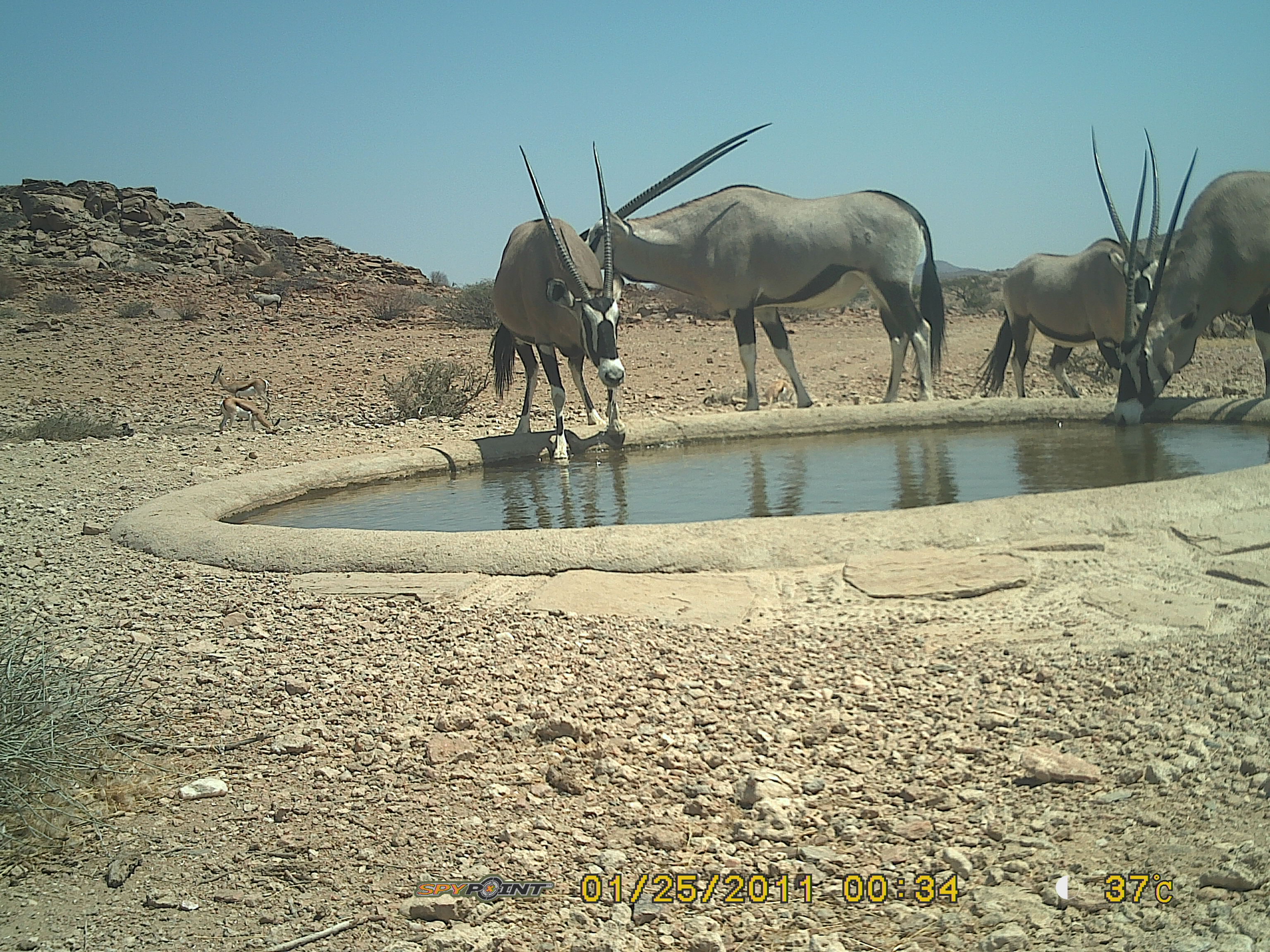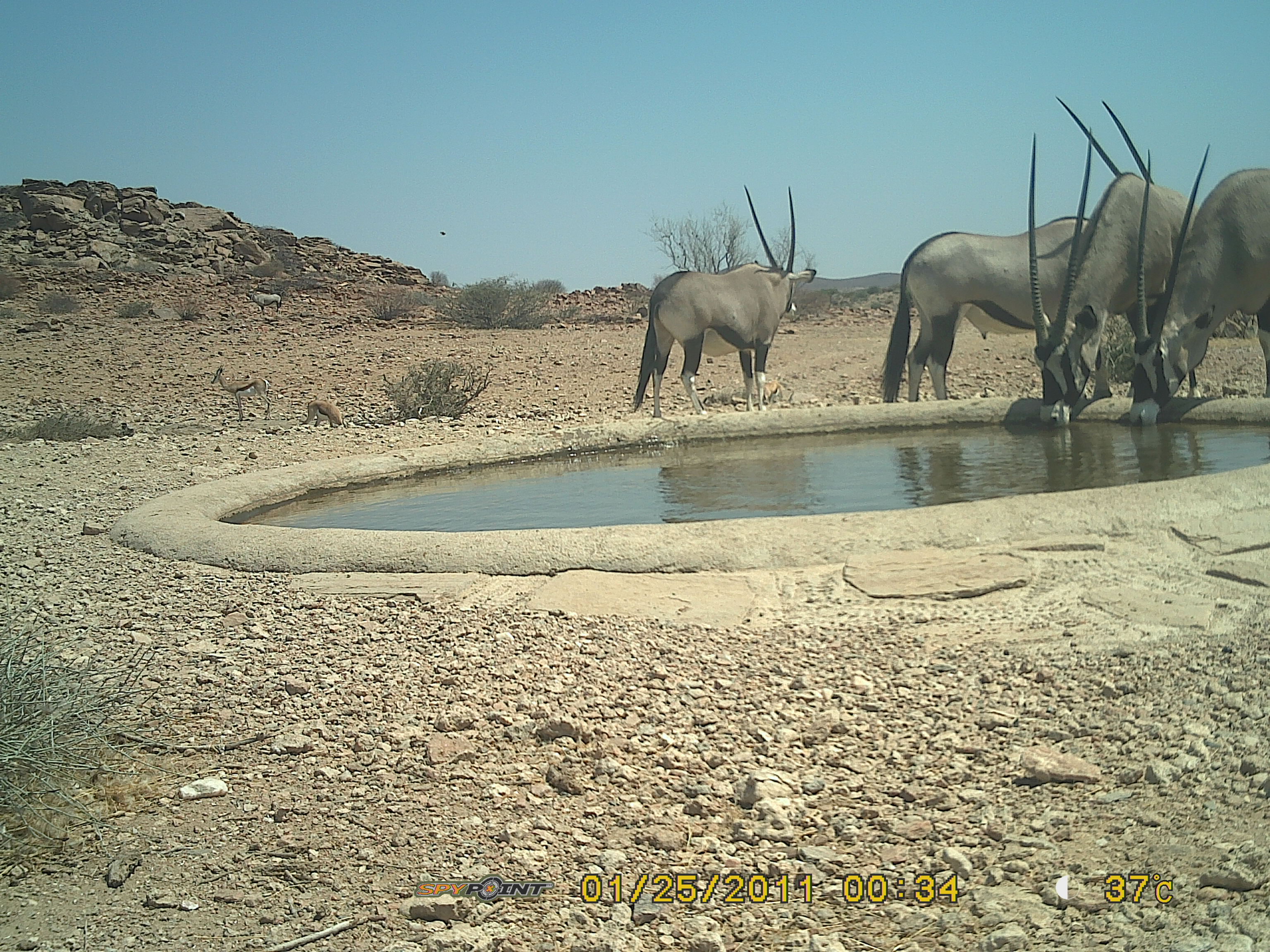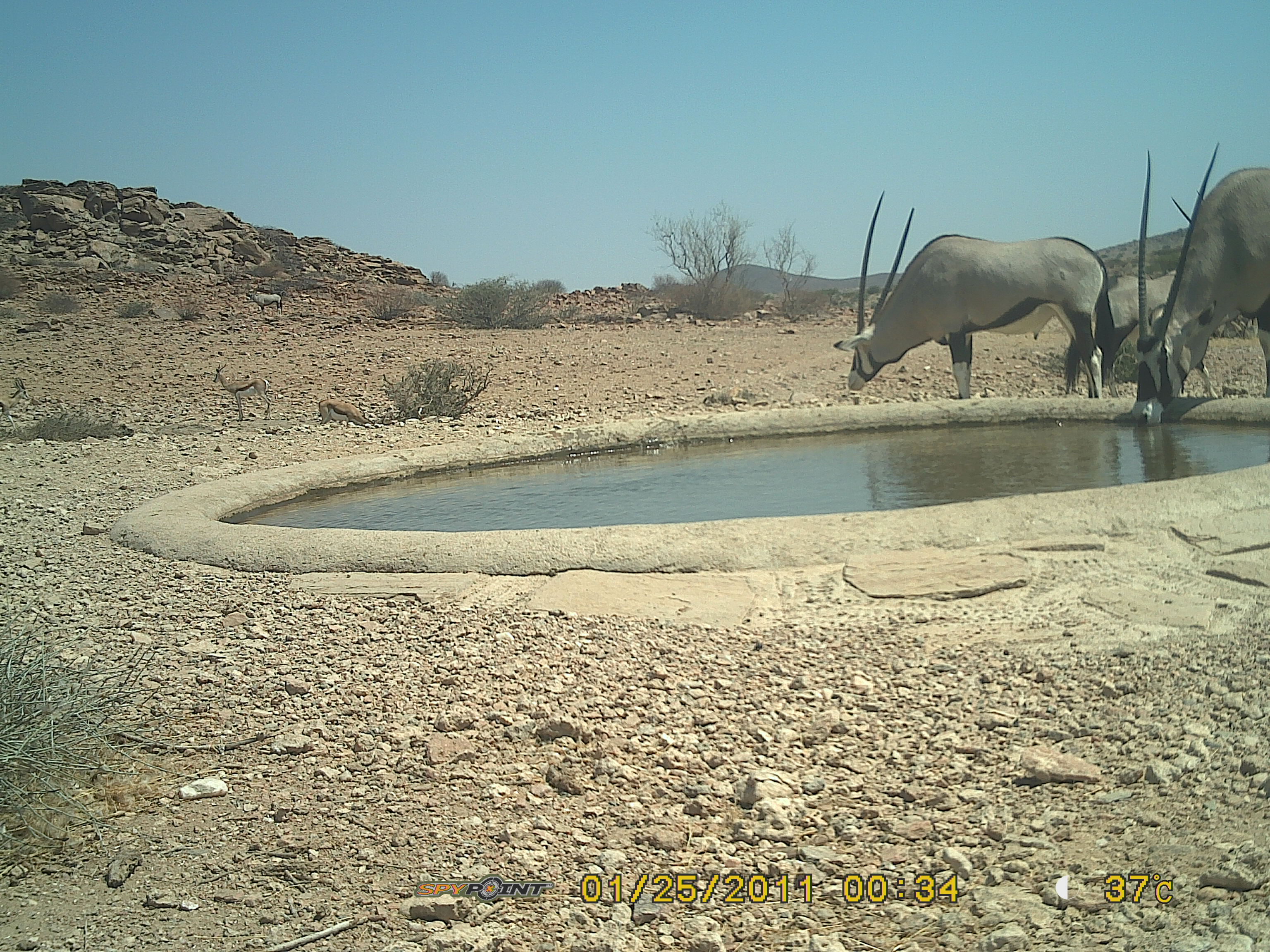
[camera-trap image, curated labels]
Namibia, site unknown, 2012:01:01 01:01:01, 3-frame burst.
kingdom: Animalia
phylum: Chordata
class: Mammalia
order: Artiodactyla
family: Bovidae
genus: Oryx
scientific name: Oryx gazella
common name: gemsbok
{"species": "Oryx gazella (gemsbok)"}